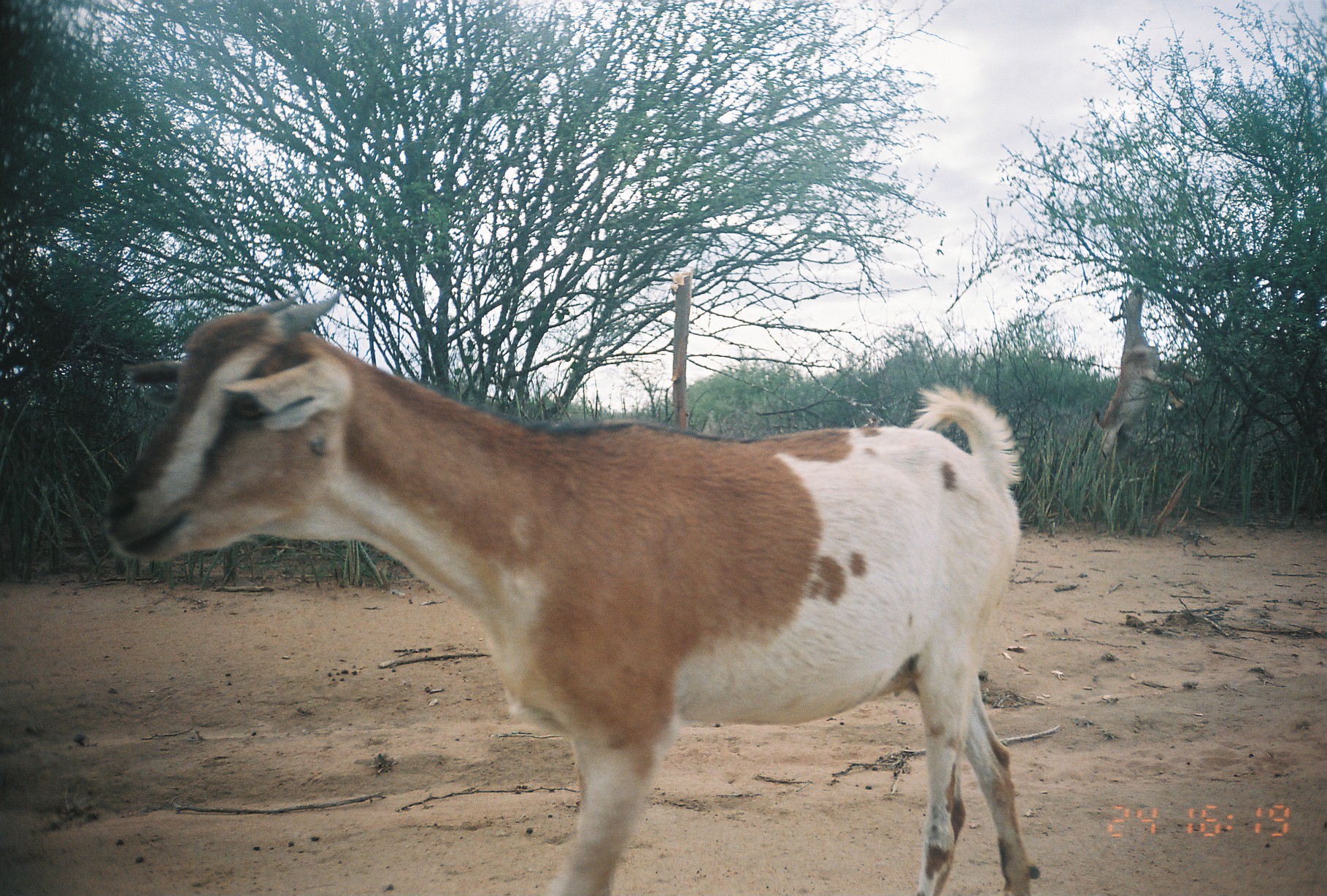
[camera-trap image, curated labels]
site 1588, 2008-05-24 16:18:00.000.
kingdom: Animalia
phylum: Chordata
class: Mammalia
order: Artiodactyla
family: Bovidae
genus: Capra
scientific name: Capra aegagrus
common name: wild goat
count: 2